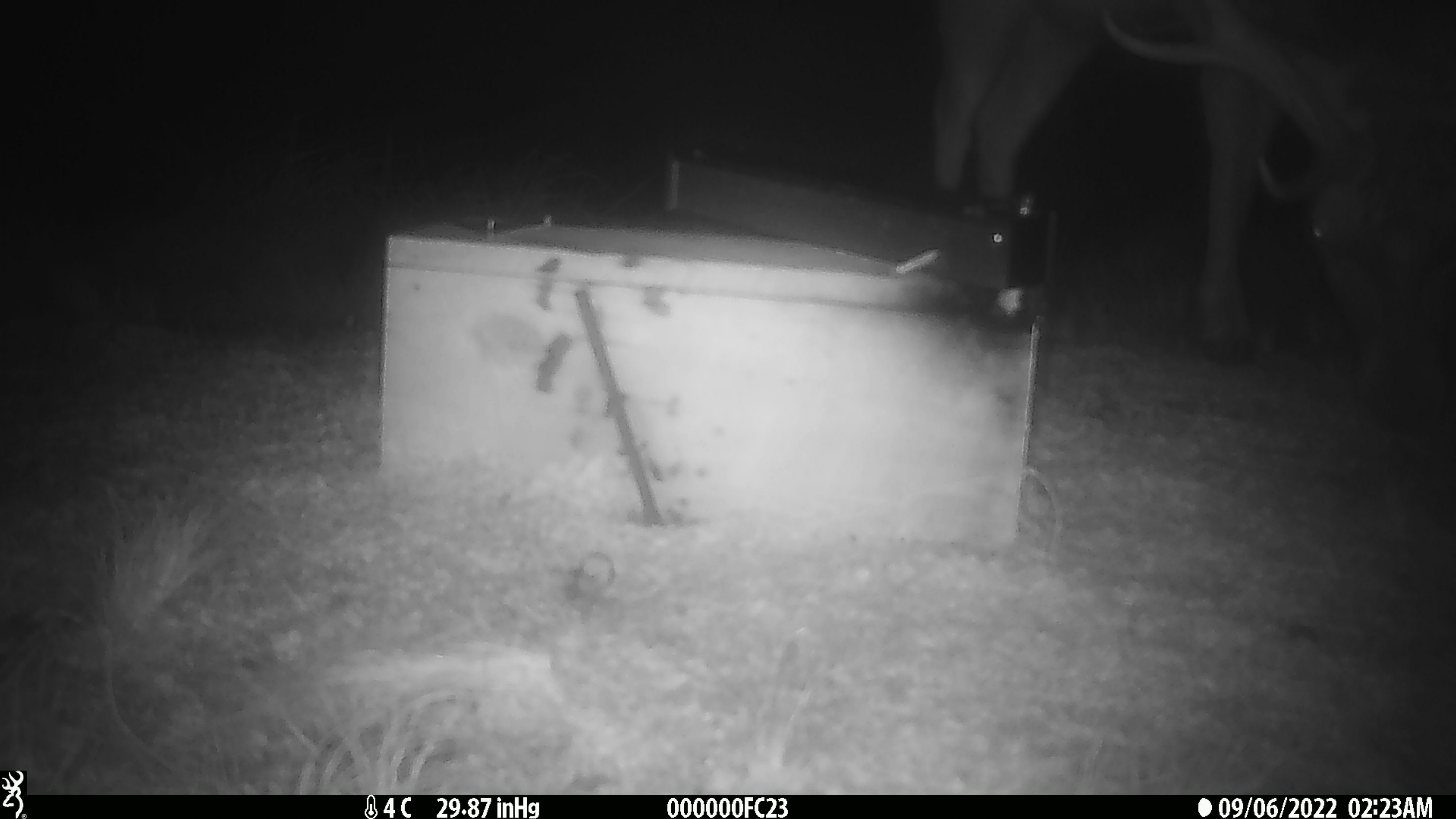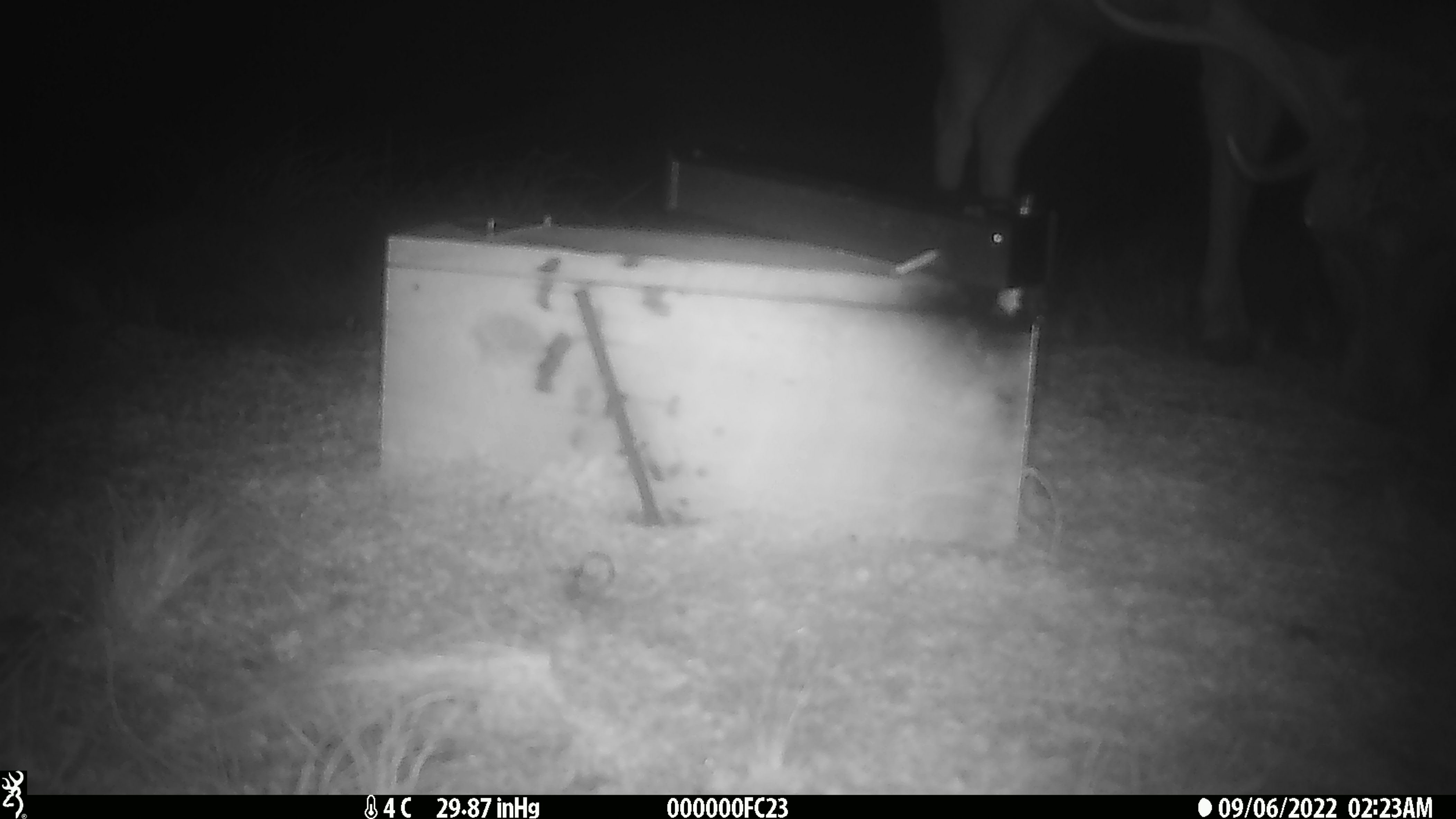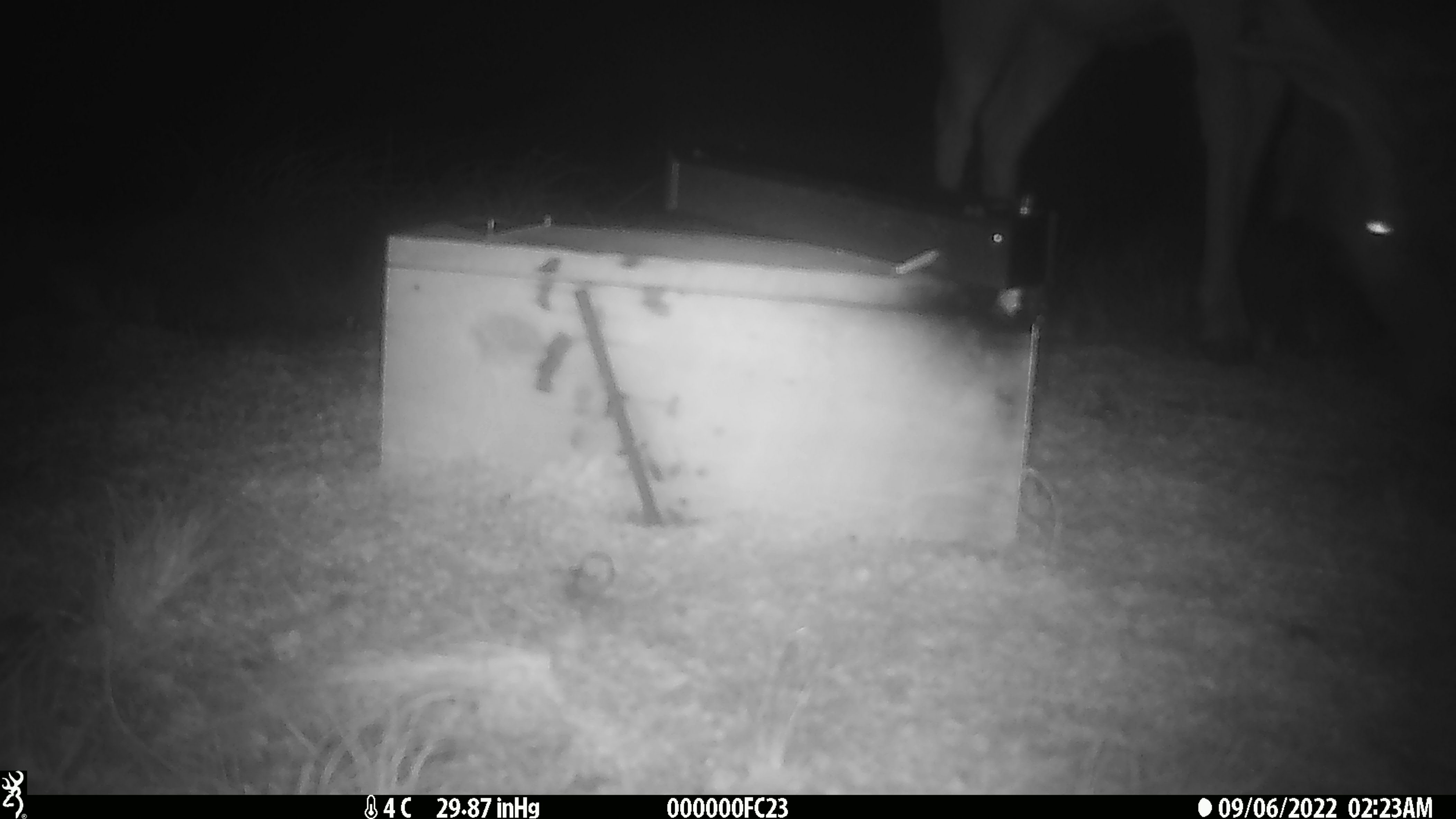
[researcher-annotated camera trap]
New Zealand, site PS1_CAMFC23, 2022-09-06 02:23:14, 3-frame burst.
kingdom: Animalia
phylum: Chordata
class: Mammalia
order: Artiodactyla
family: Cervidae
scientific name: Cervidae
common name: deer